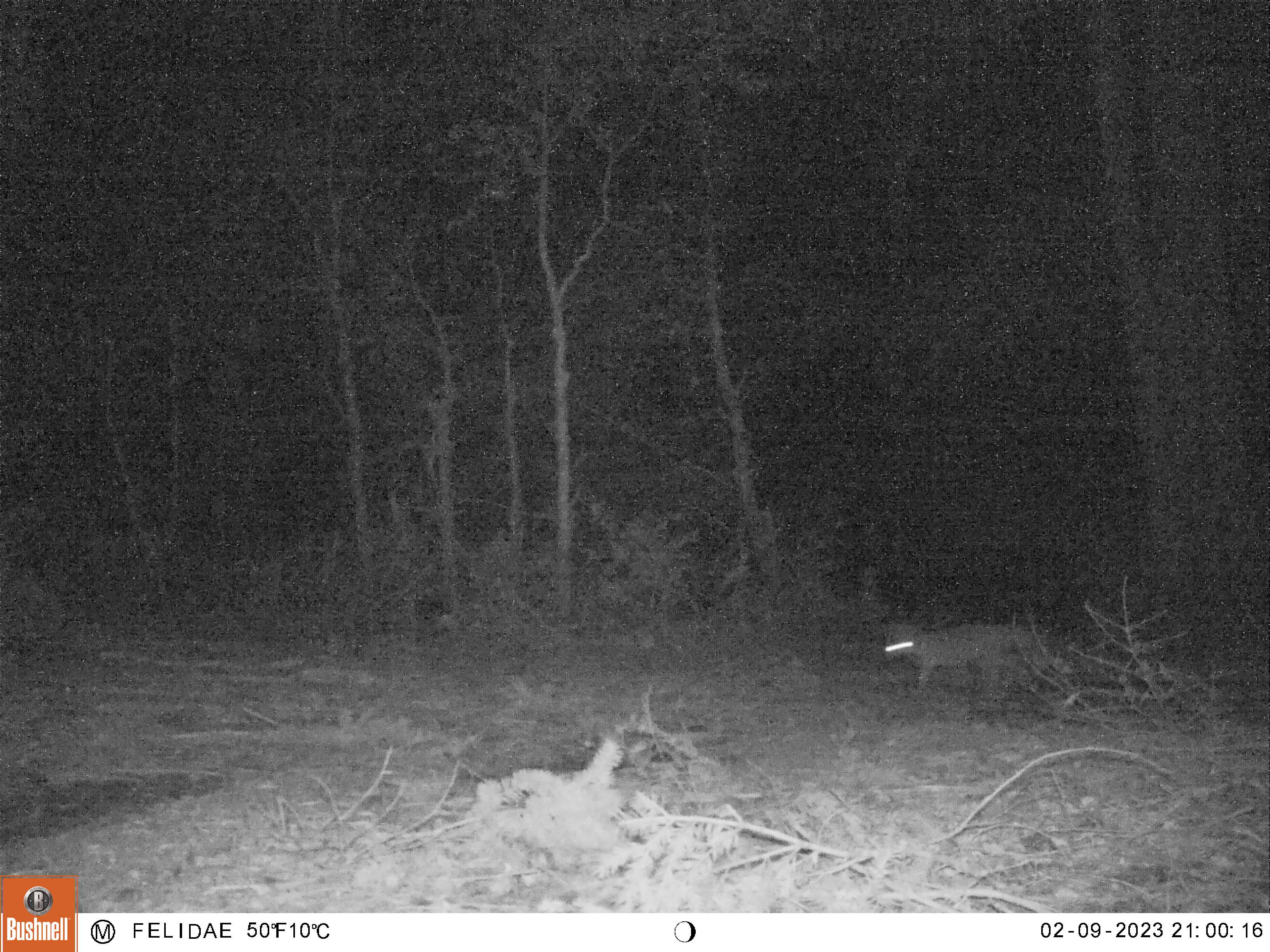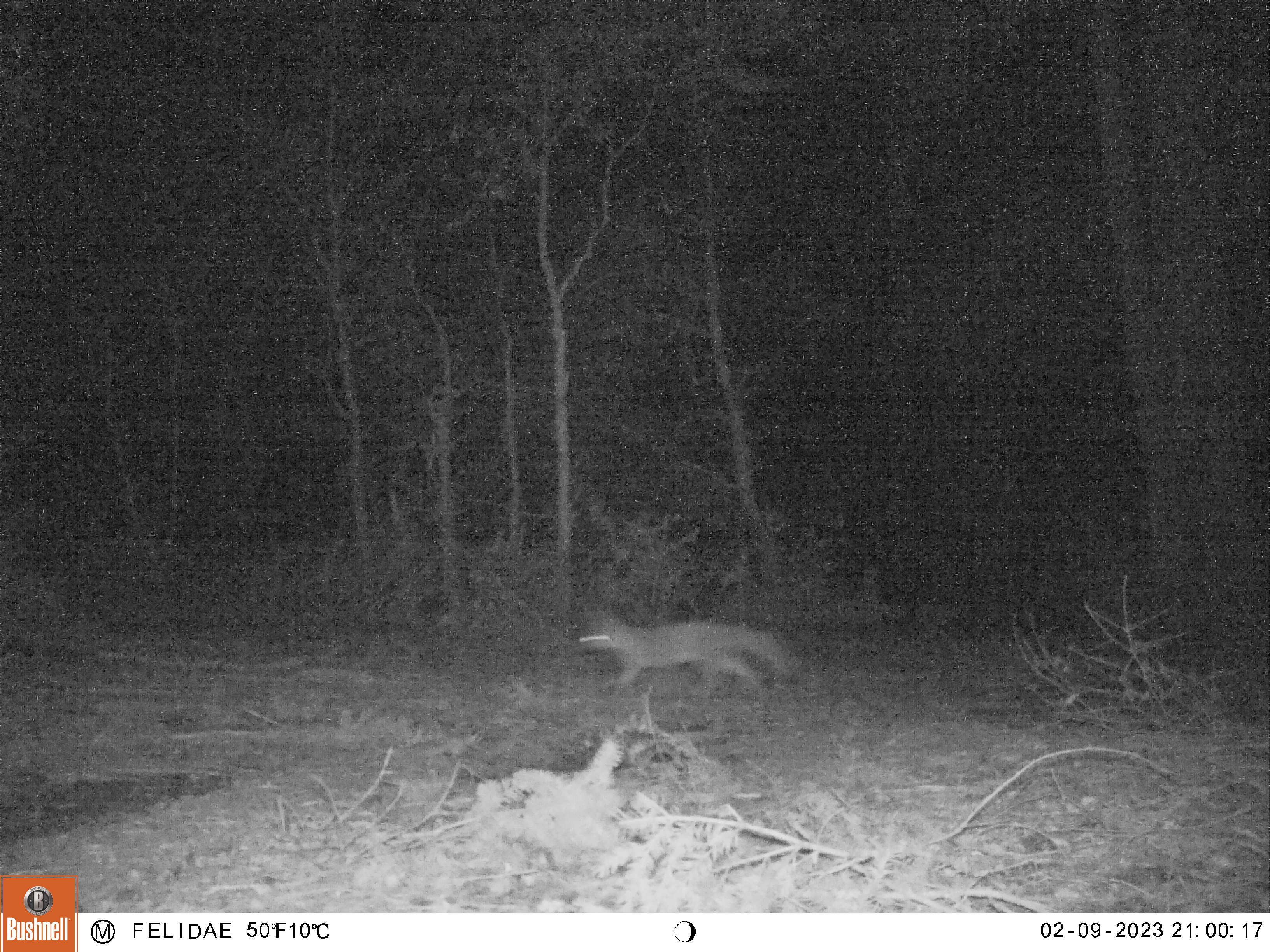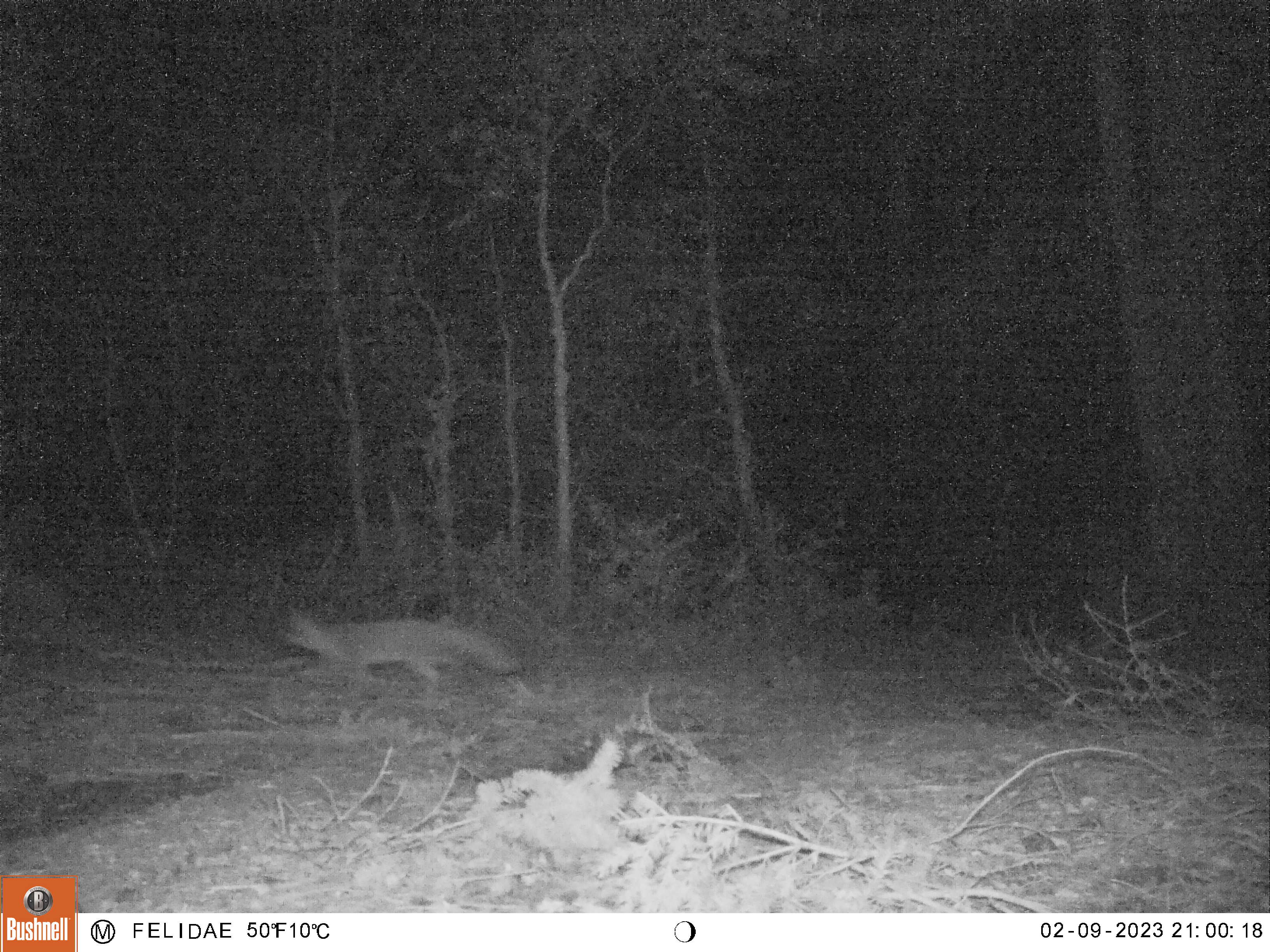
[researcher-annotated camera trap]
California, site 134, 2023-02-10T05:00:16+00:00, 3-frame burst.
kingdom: Animalia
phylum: Chordata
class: Mammalia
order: Carnivora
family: Canidae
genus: Urocyon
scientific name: Urocyon cinereoargenteus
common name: gray fox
Gray fox (Urocyon cinereoargenteus).